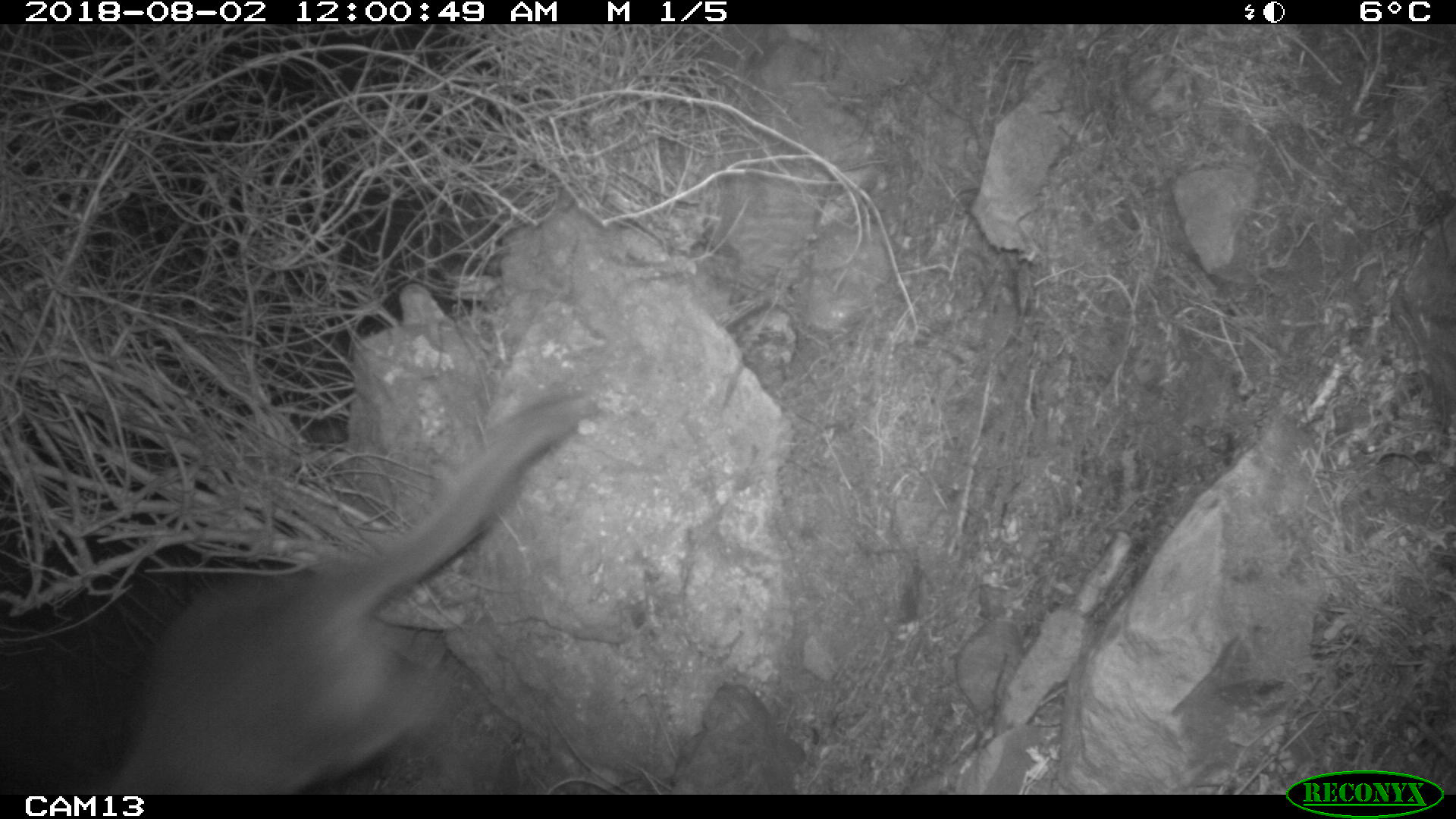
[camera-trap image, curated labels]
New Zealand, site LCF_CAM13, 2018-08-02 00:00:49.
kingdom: Animalia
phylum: Chordata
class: Mammalia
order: Diprotodontia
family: Macropodidae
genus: Notamacropus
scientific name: Notamacropus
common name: wallaby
Wallaby (Notamacropus).